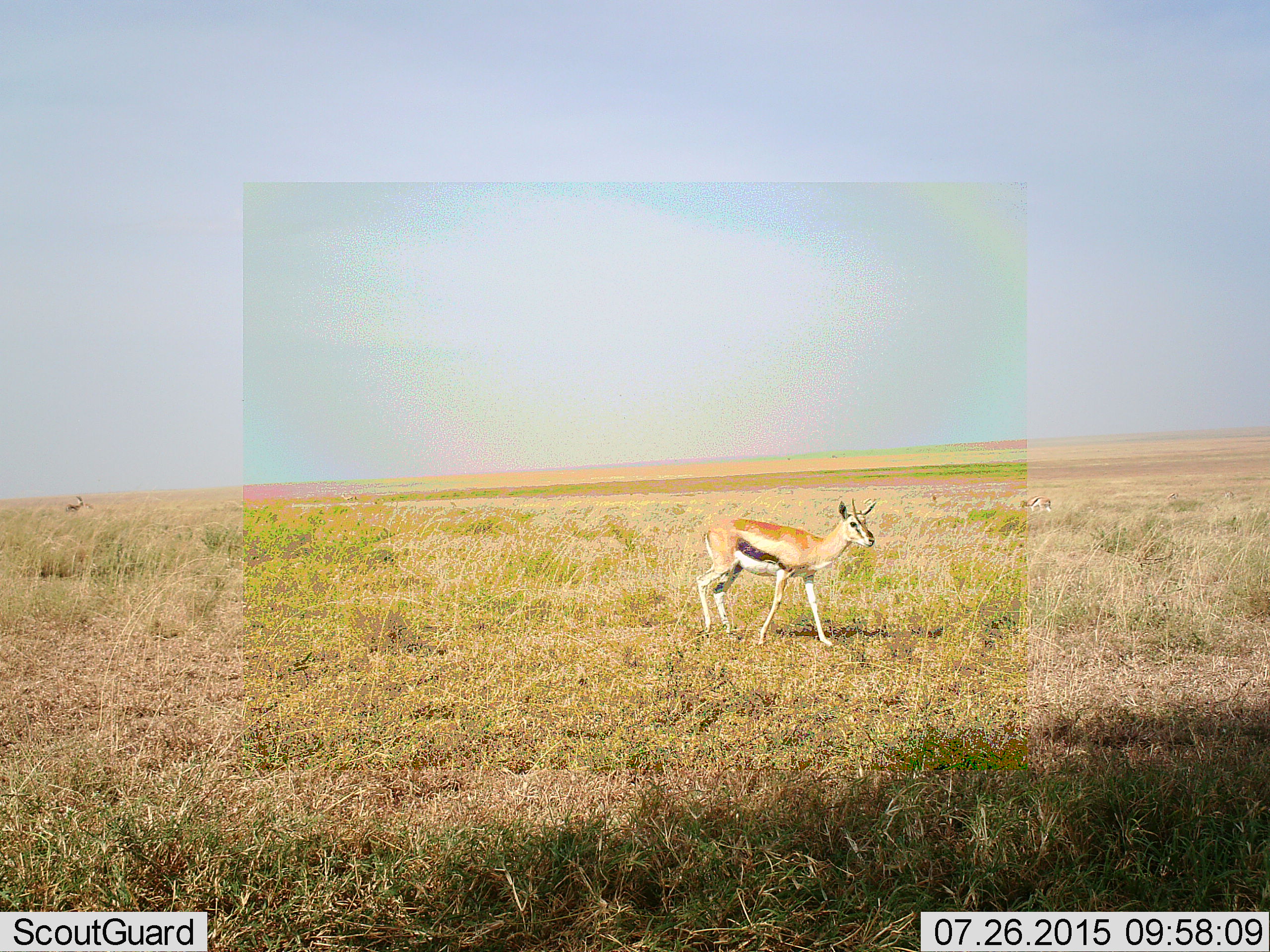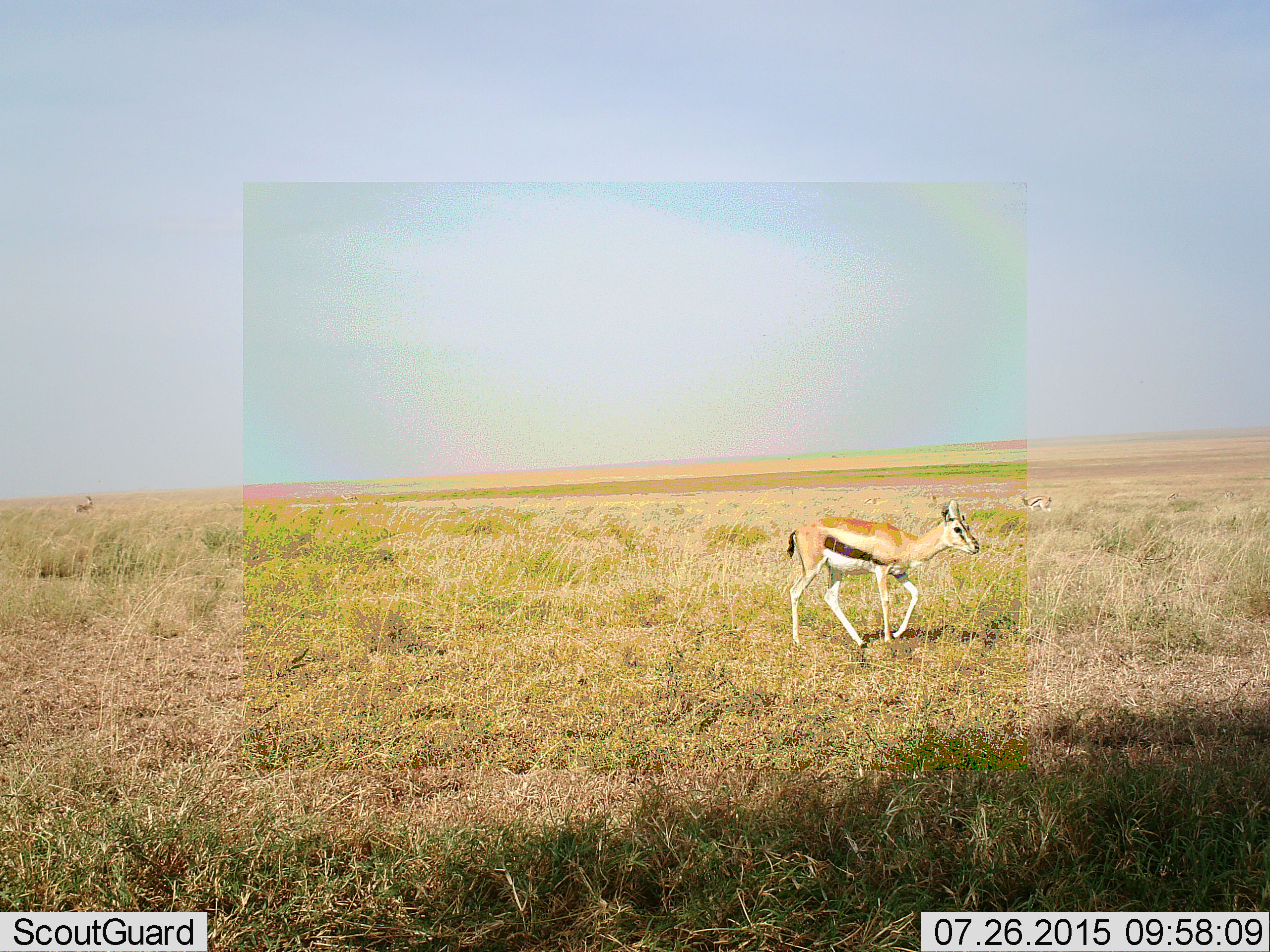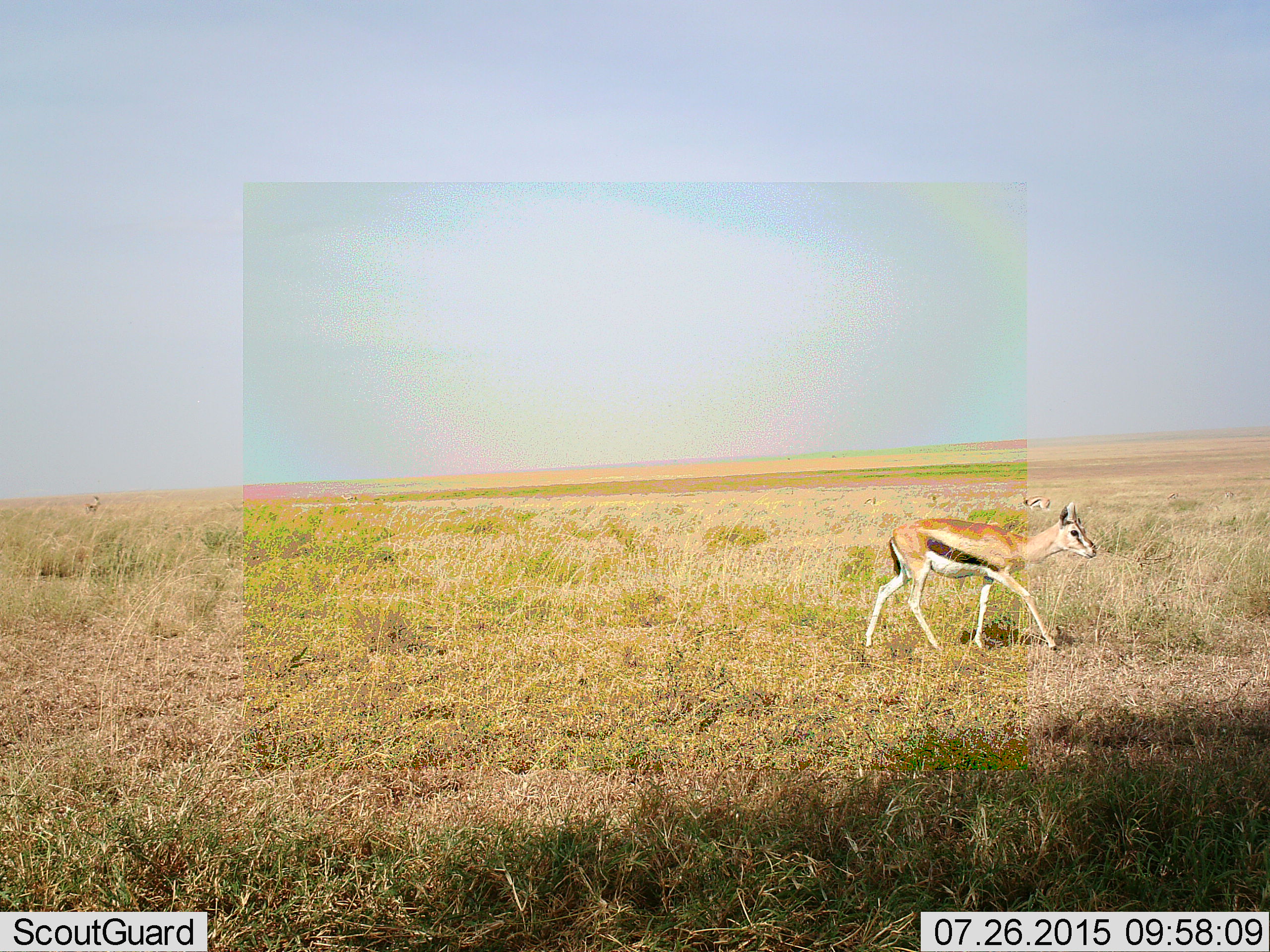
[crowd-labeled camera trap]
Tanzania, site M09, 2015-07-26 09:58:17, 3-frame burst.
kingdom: Animalia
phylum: Chordata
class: Mammalia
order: Artiodactyla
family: Bovidae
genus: Eudorcas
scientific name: Eudorcas thomsonii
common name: thomson's gazelle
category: gazellethomsons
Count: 3.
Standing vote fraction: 33%.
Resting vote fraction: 0%.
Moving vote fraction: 89%.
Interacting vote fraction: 0%.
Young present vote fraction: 0%.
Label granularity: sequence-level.